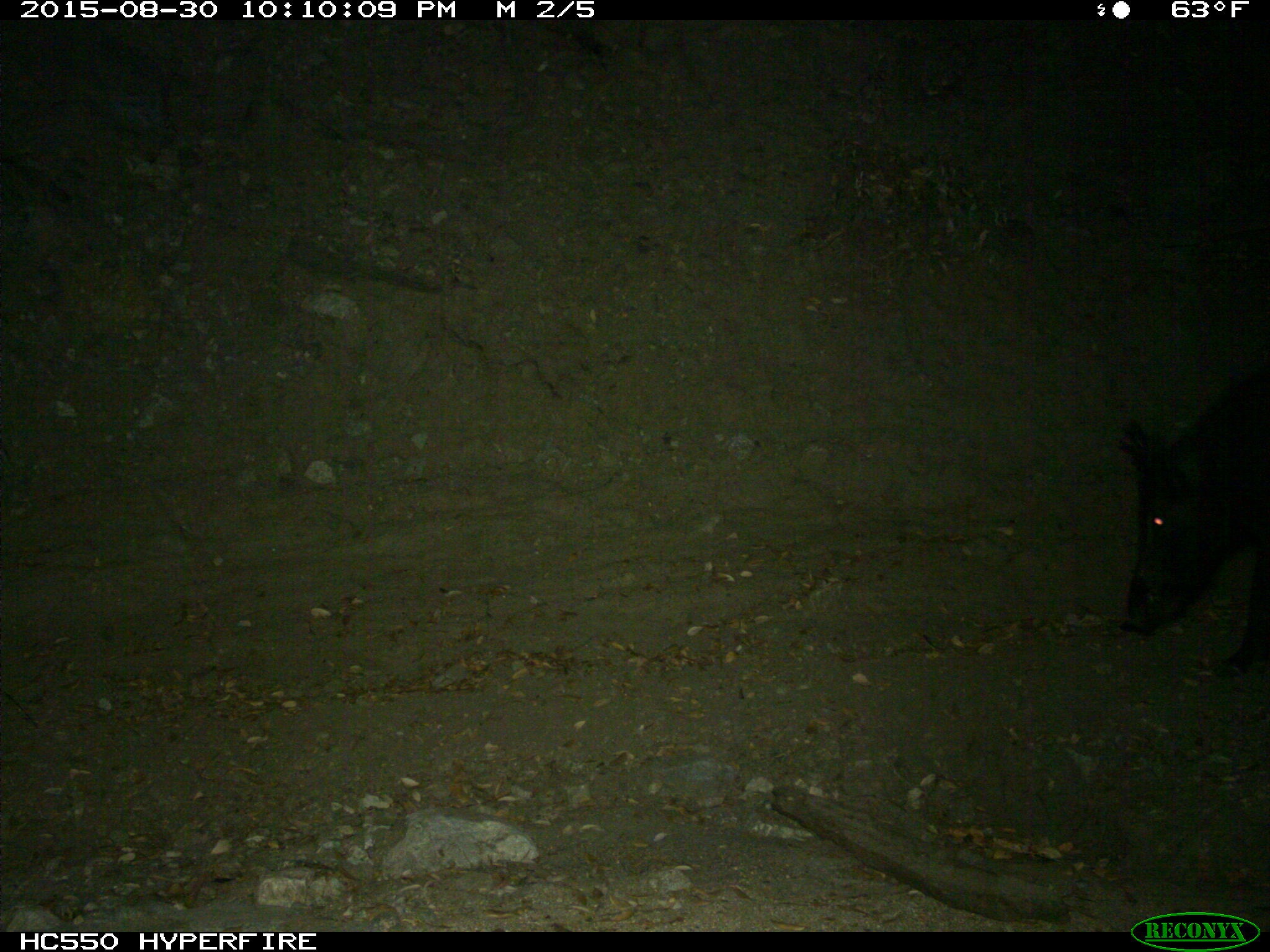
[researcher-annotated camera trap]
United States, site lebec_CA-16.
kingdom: Animalia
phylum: Chordata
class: Mammalia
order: Artiodactyla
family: Suidae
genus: Sus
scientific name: Sus scrofa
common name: wild boar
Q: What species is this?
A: Sus scrofa (wild boar).